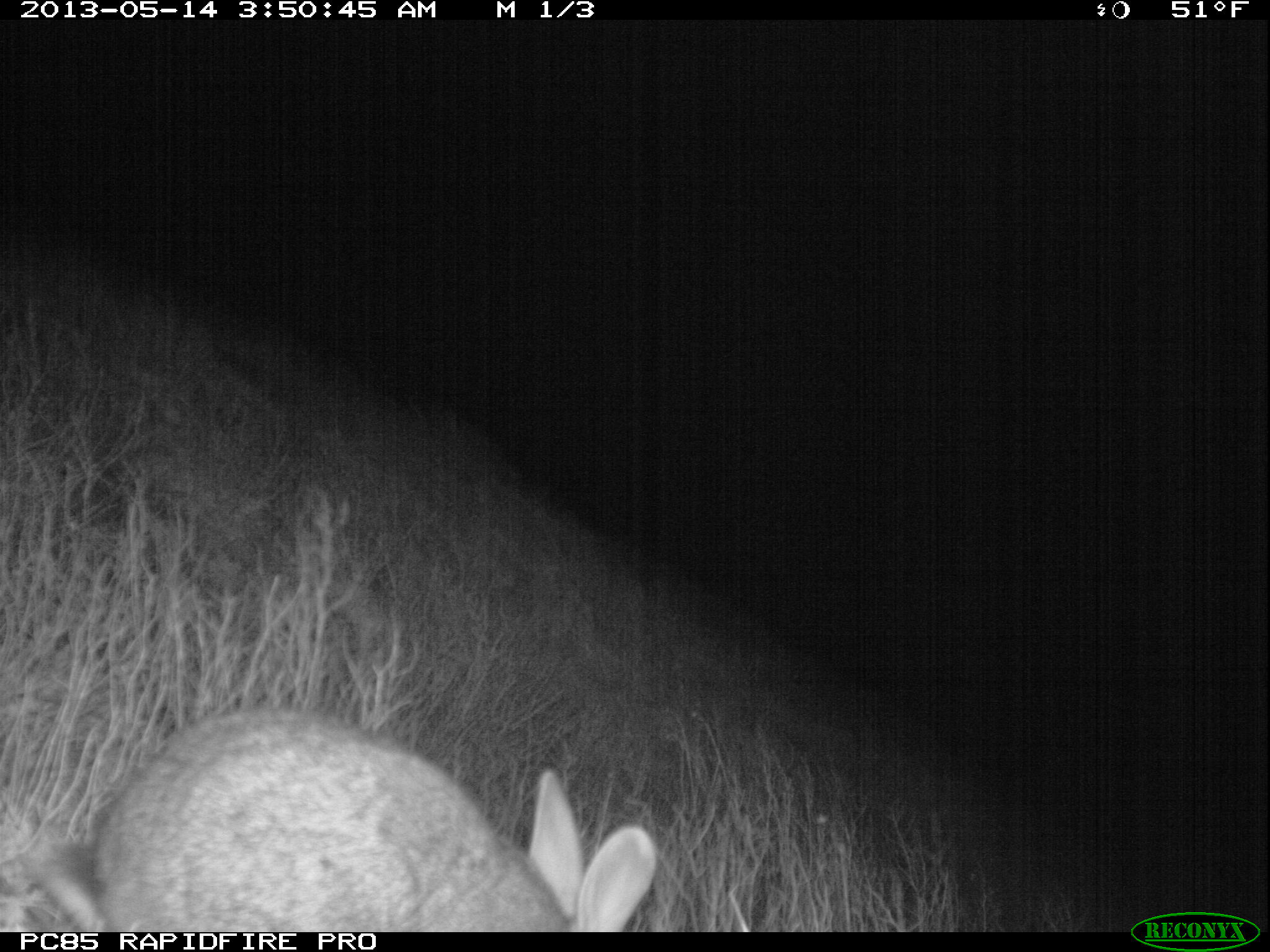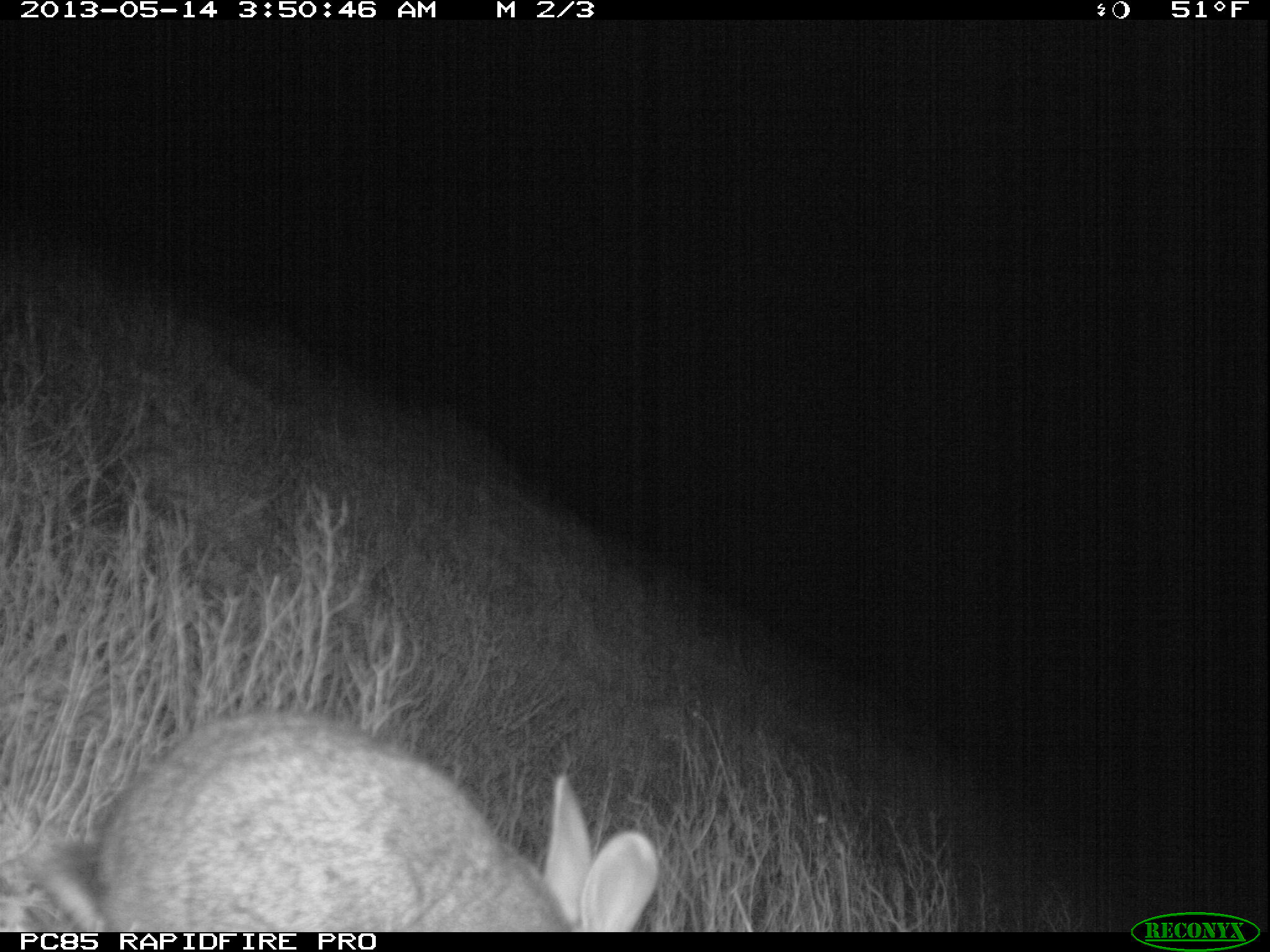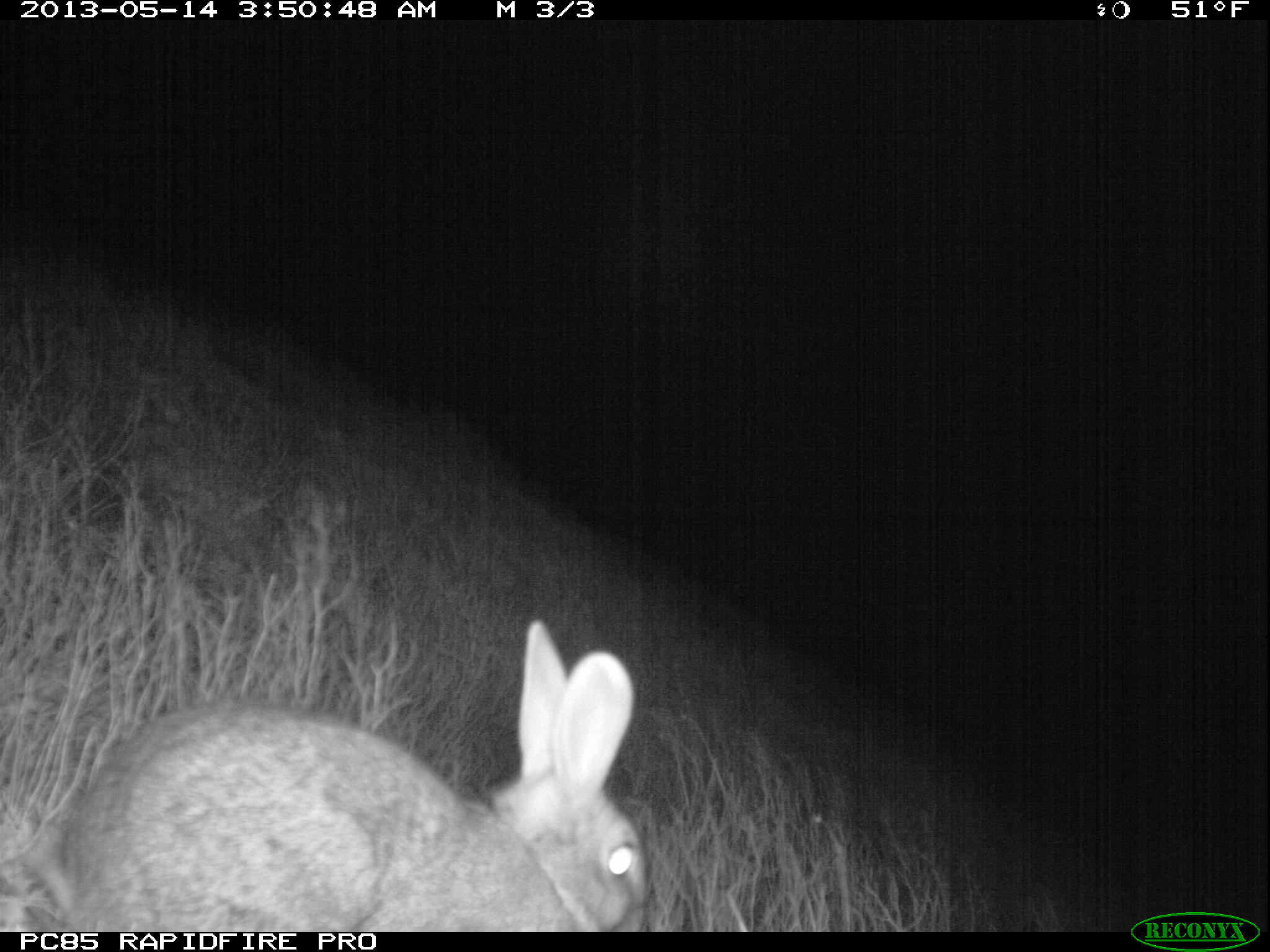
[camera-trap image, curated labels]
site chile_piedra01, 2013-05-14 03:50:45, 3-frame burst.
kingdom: Animalia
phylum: Chordata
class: Mammalia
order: Lagomorpha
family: Leporidae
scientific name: Leporidae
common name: rabbits and hares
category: rabbit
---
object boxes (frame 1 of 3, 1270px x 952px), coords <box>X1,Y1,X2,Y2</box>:
rabbit: <box>25,710,658,932</box>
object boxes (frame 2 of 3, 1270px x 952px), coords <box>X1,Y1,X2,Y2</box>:
rabbit: <box>26,712,658,932</box>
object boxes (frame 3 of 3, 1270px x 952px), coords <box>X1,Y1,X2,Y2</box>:
rabbit: <box>28,621,646,930</box>